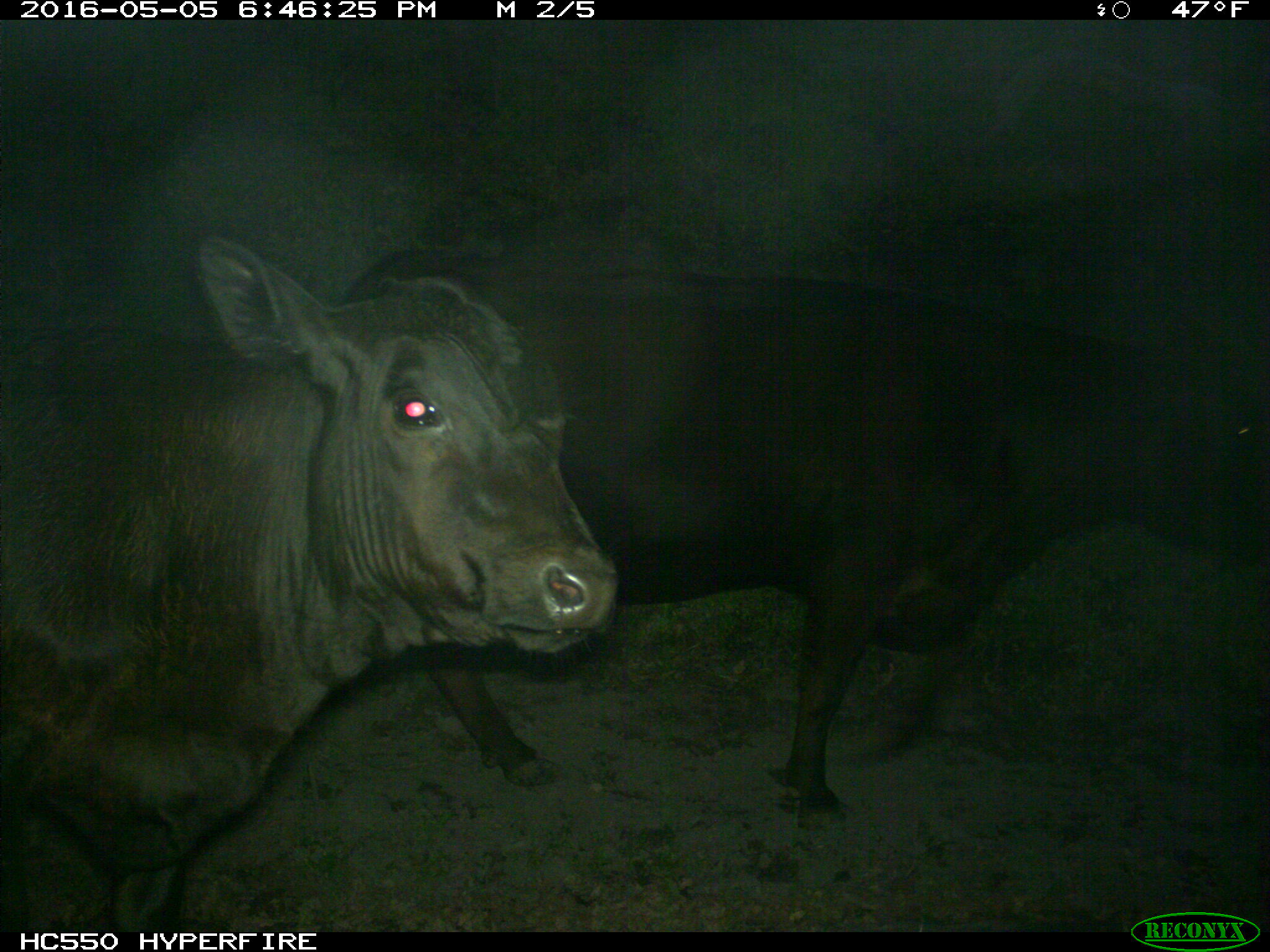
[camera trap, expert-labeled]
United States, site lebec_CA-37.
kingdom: Animalia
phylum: Chordata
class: Mammalia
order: Artiodactyla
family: Bovidae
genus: Bos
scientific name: Bos taurus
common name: domestic cow